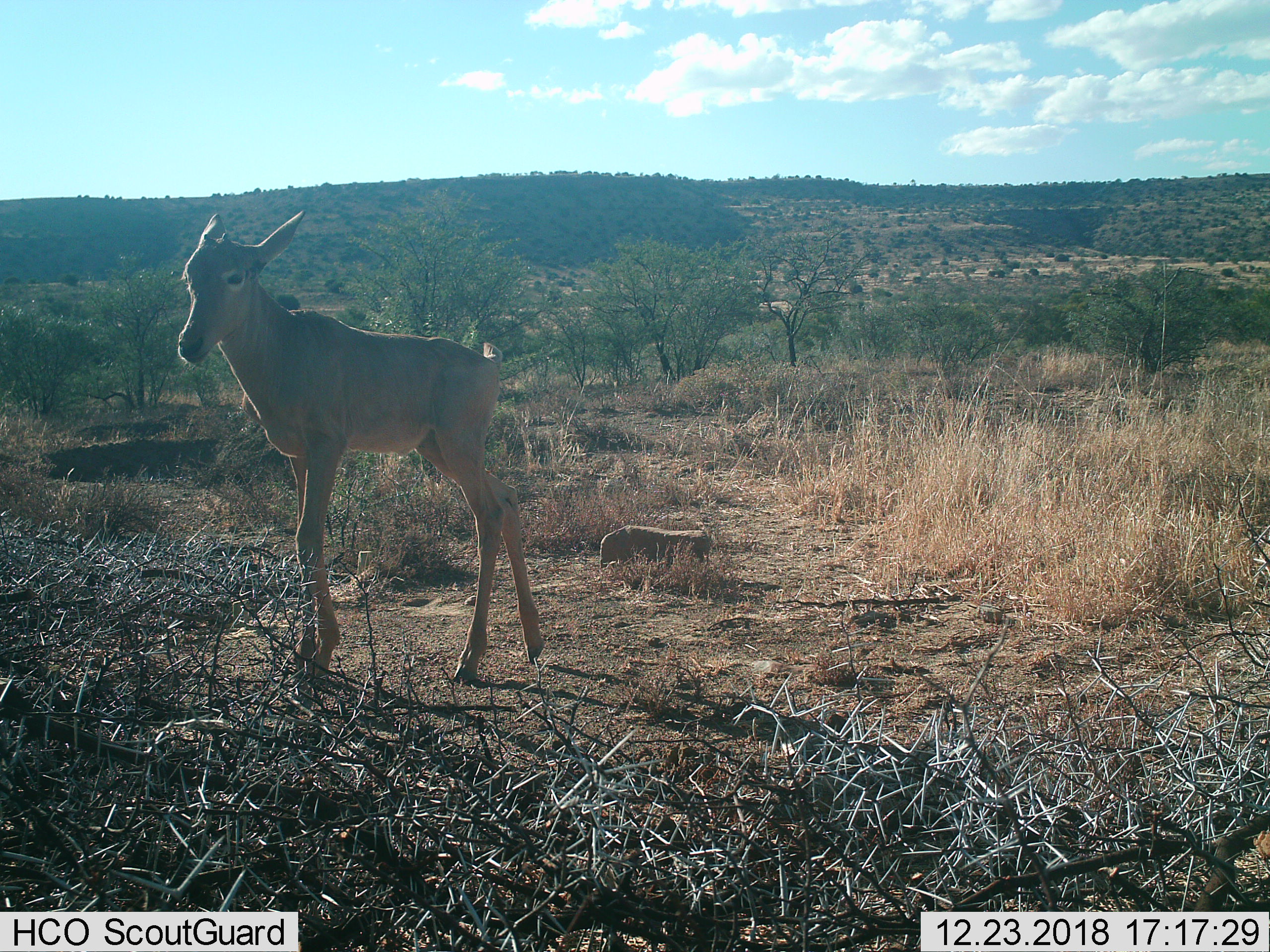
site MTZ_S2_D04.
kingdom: Animalia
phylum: Chordata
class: Mammalia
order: Artiodactyla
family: Bovidae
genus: Alcelaphus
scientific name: Alcelaphus buselaphus caama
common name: red hartebeest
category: hartebeestred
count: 1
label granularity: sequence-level